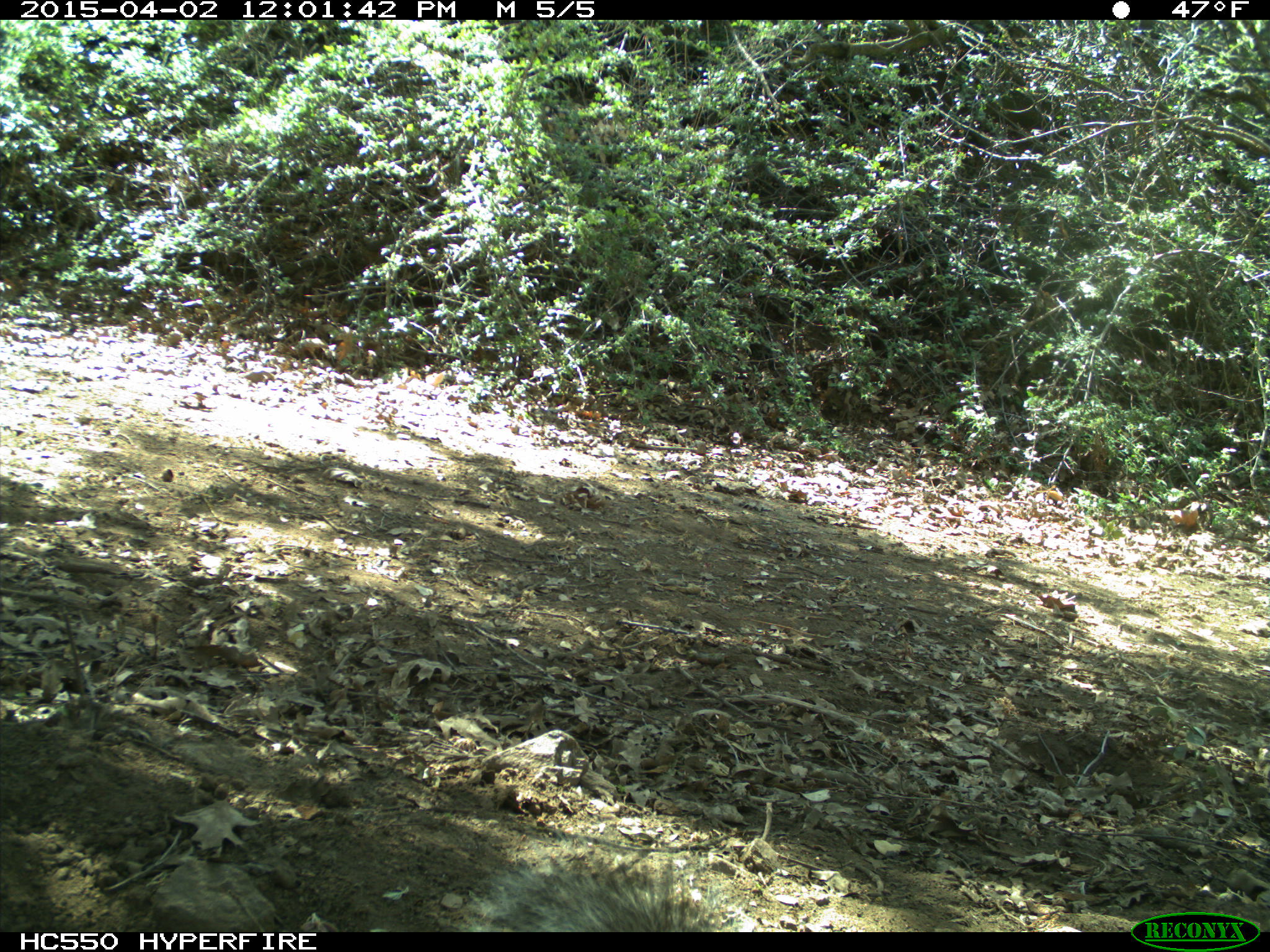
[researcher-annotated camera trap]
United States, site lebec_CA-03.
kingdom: Animalia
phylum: Chordata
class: Mammalia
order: Rodentia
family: Sciuridae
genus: Sciurus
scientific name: Sciurus carolinensis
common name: eastern gray squirrel